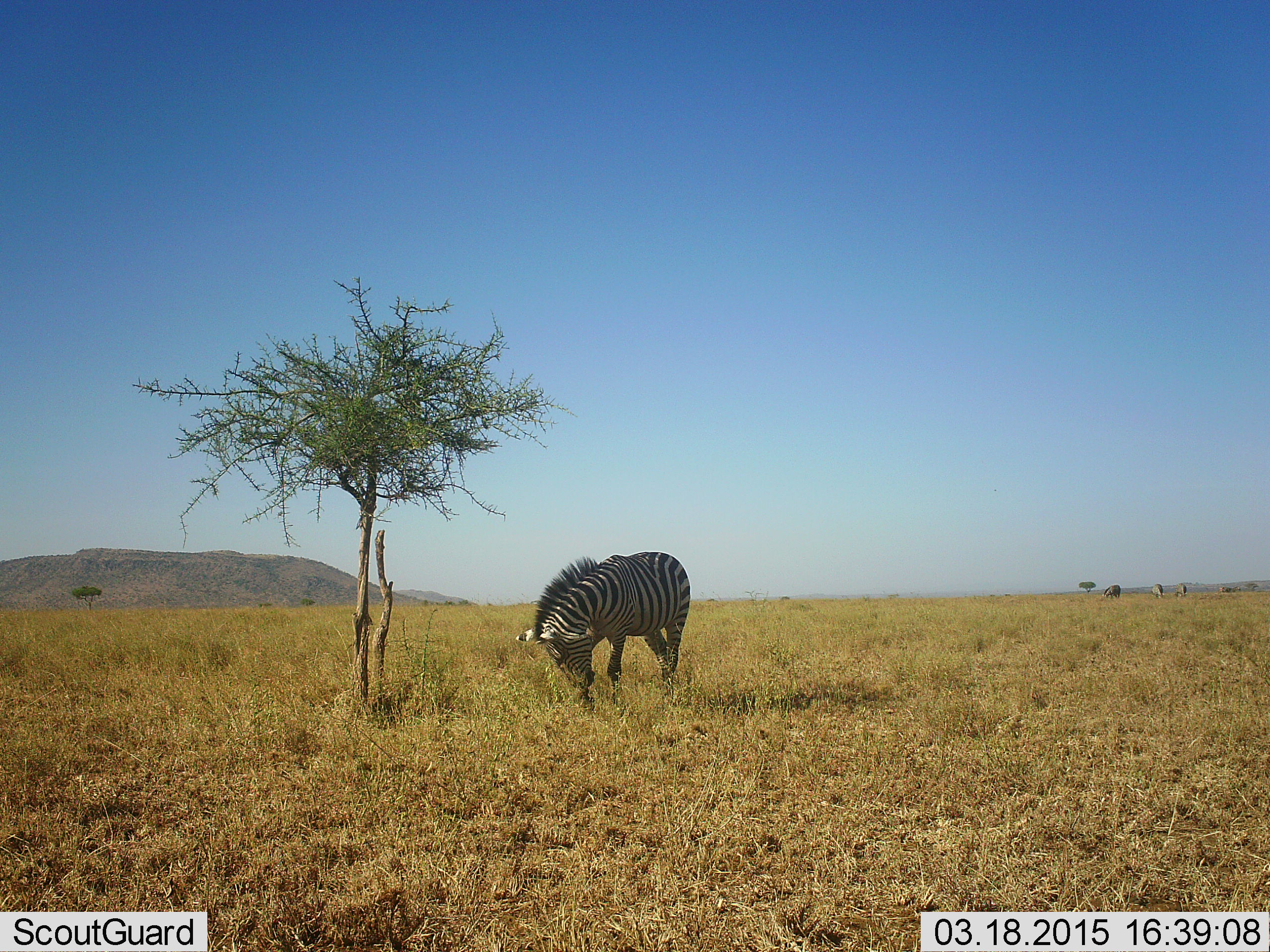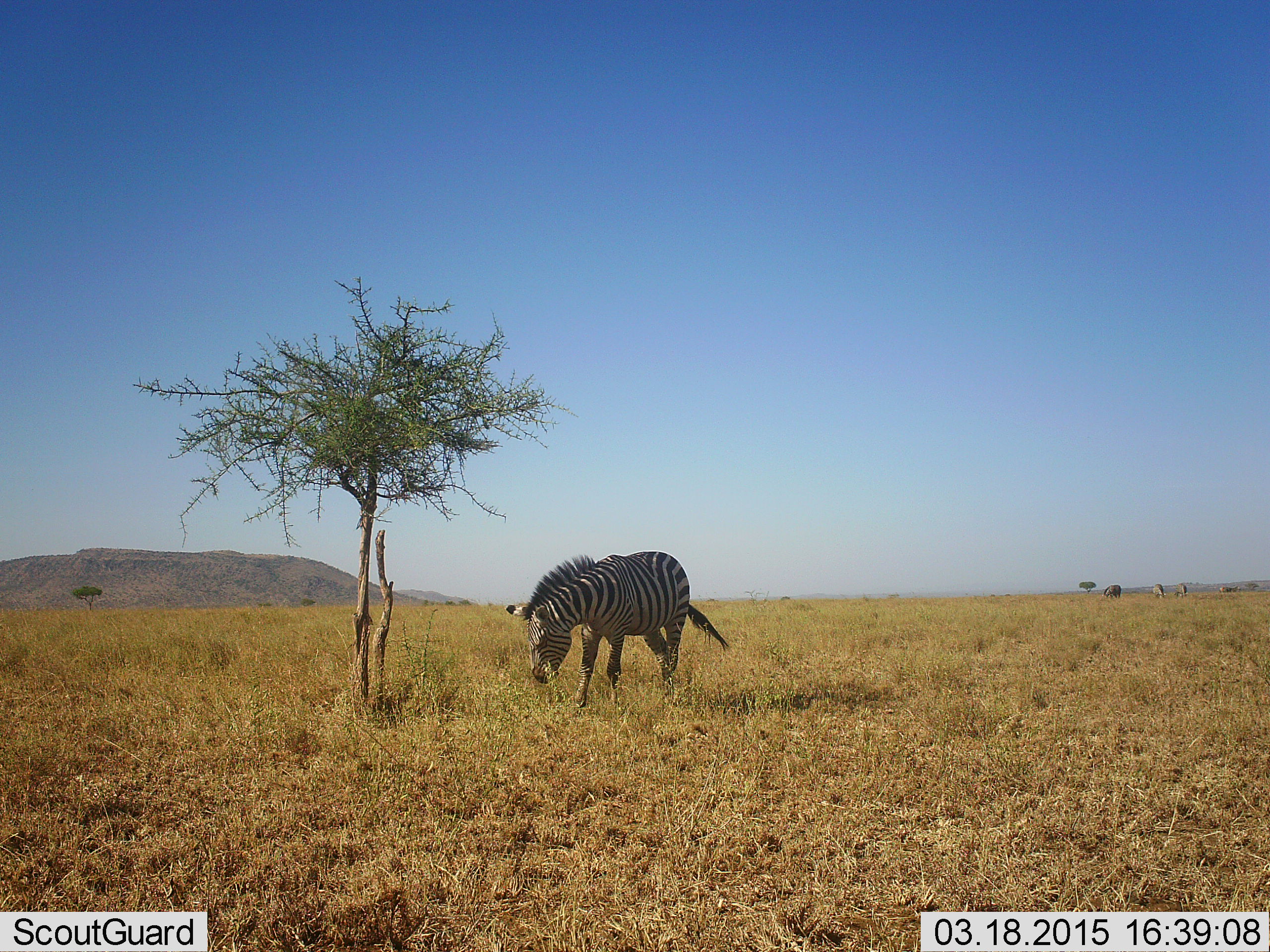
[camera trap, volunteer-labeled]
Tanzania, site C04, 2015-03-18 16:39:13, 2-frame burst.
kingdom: Animalia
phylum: Chordata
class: Mammalia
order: Perissodactyla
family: Equidae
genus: Equus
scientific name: Equus quagga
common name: plains zebra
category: zebra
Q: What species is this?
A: Zebra (plains zebra) (Equus quagga).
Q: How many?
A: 1.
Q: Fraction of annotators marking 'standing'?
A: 70%.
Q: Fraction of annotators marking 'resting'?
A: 10%.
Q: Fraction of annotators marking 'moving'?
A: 10%.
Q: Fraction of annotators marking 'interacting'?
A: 0%.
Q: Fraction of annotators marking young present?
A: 0%.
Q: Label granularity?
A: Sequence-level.